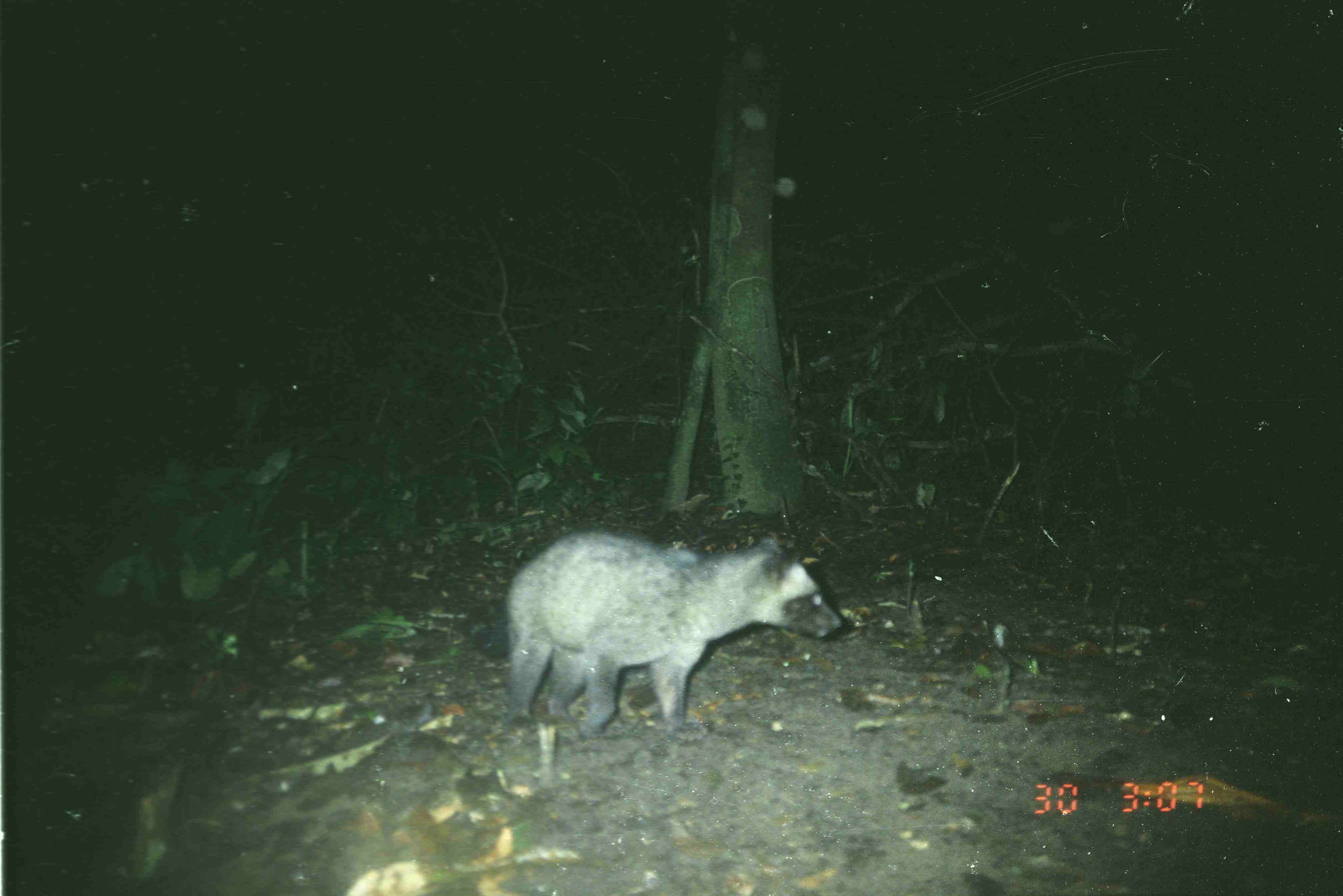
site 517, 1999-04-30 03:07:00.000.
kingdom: Animalia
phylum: Chordata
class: Mammalia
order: Carnivora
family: Viverridae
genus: Paradoxurus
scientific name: Paradoxurus hermaphroditus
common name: asian palm civet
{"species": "Paradoxurus hermaphroditus (asian palm civet)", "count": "1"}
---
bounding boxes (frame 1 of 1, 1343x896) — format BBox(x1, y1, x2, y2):
paradoxurus hermaphroditus: BBox(458, 525, 842, 737)